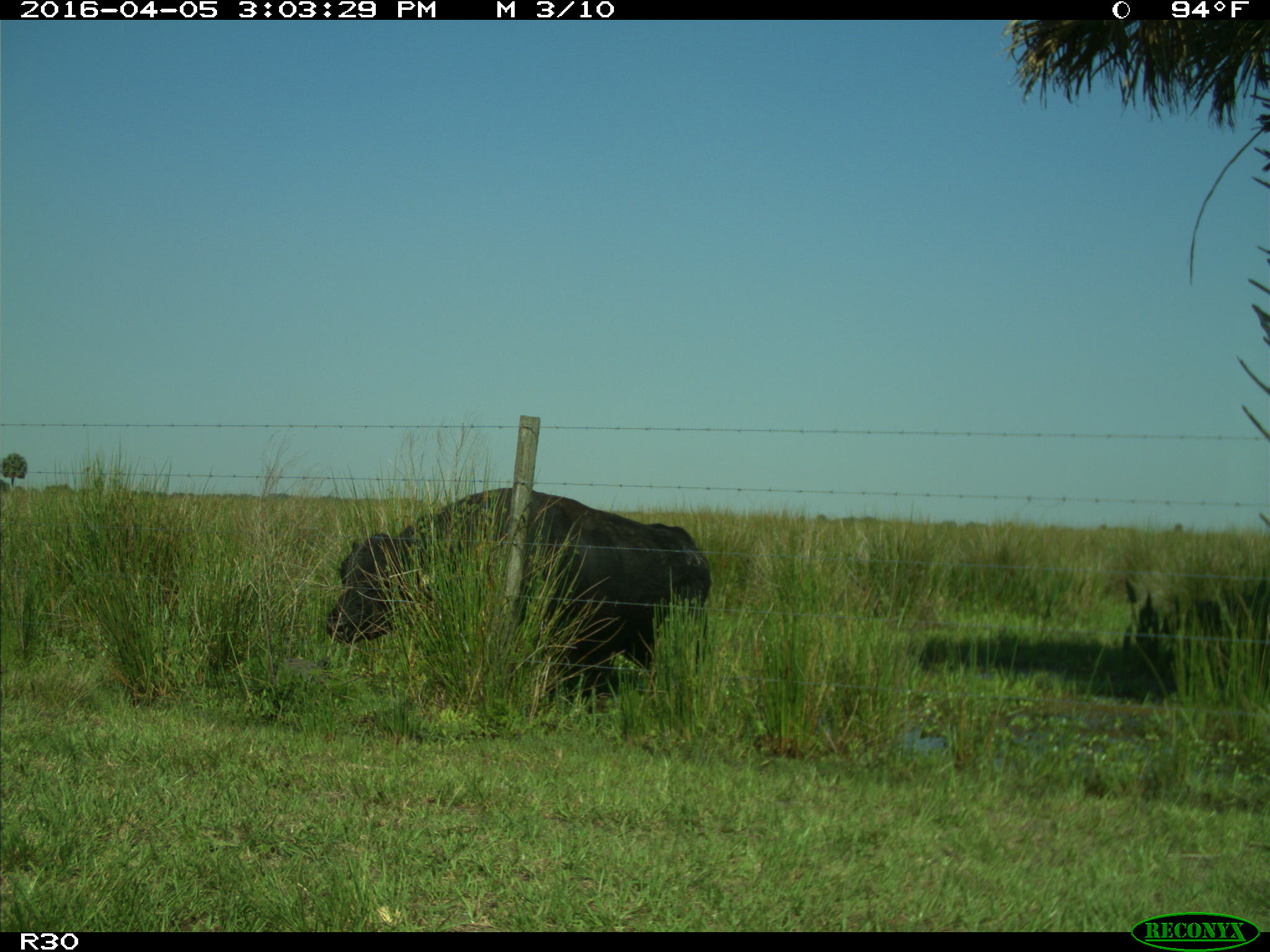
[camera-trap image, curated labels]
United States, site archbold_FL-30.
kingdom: Animalia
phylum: Chordata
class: Mammalia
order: Artiodactyla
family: Bovidae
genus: Bos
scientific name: Bos taurus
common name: domestic cow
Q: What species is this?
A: Bos taurus (domestic cow).